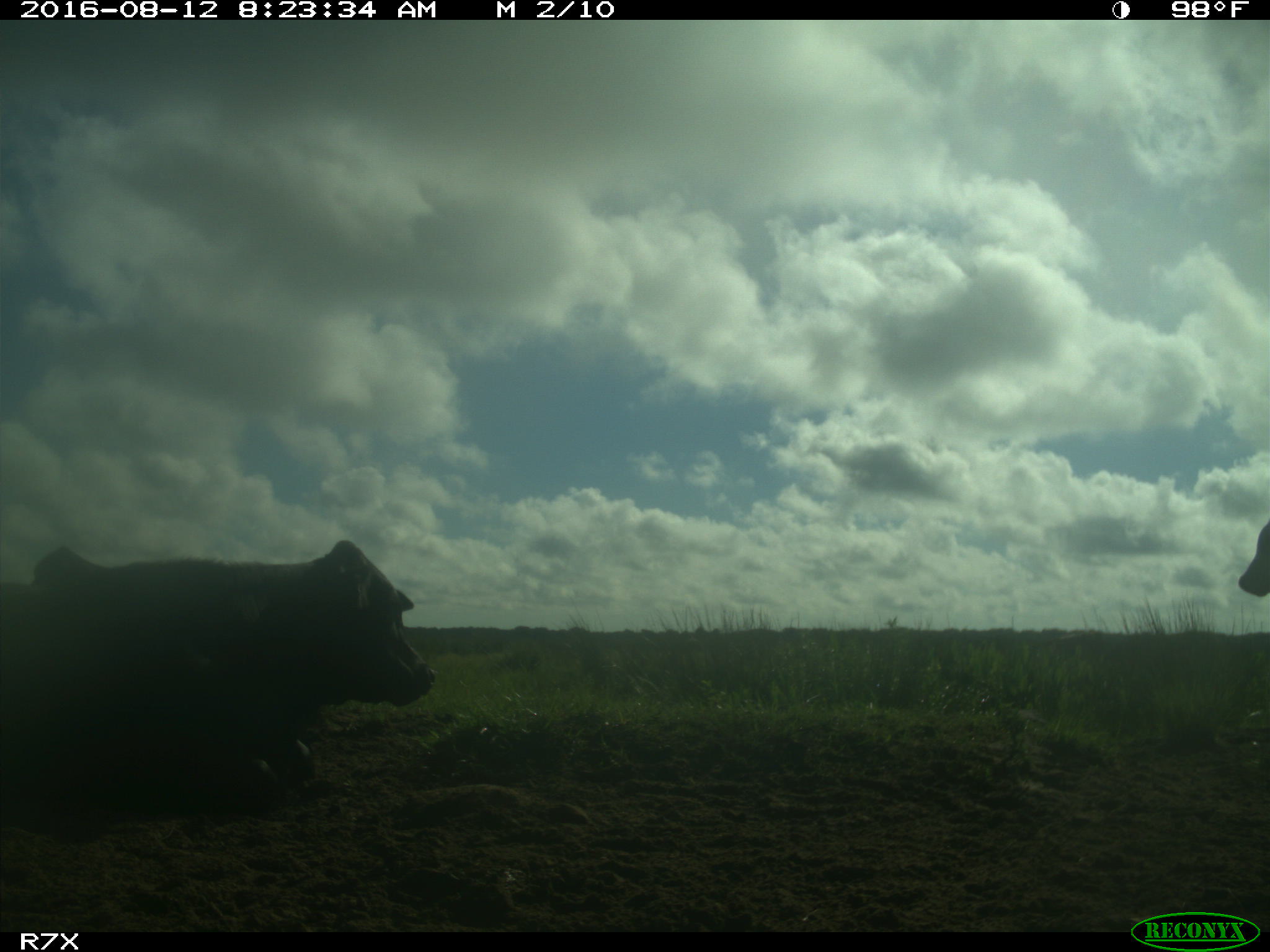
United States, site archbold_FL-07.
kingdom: Animalia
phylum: Chordata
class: Mammalia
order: Artiodactyla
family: Bovidae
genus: Bos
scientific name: Bos taurus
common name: domestic cow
Bos taurus (domestic cow).